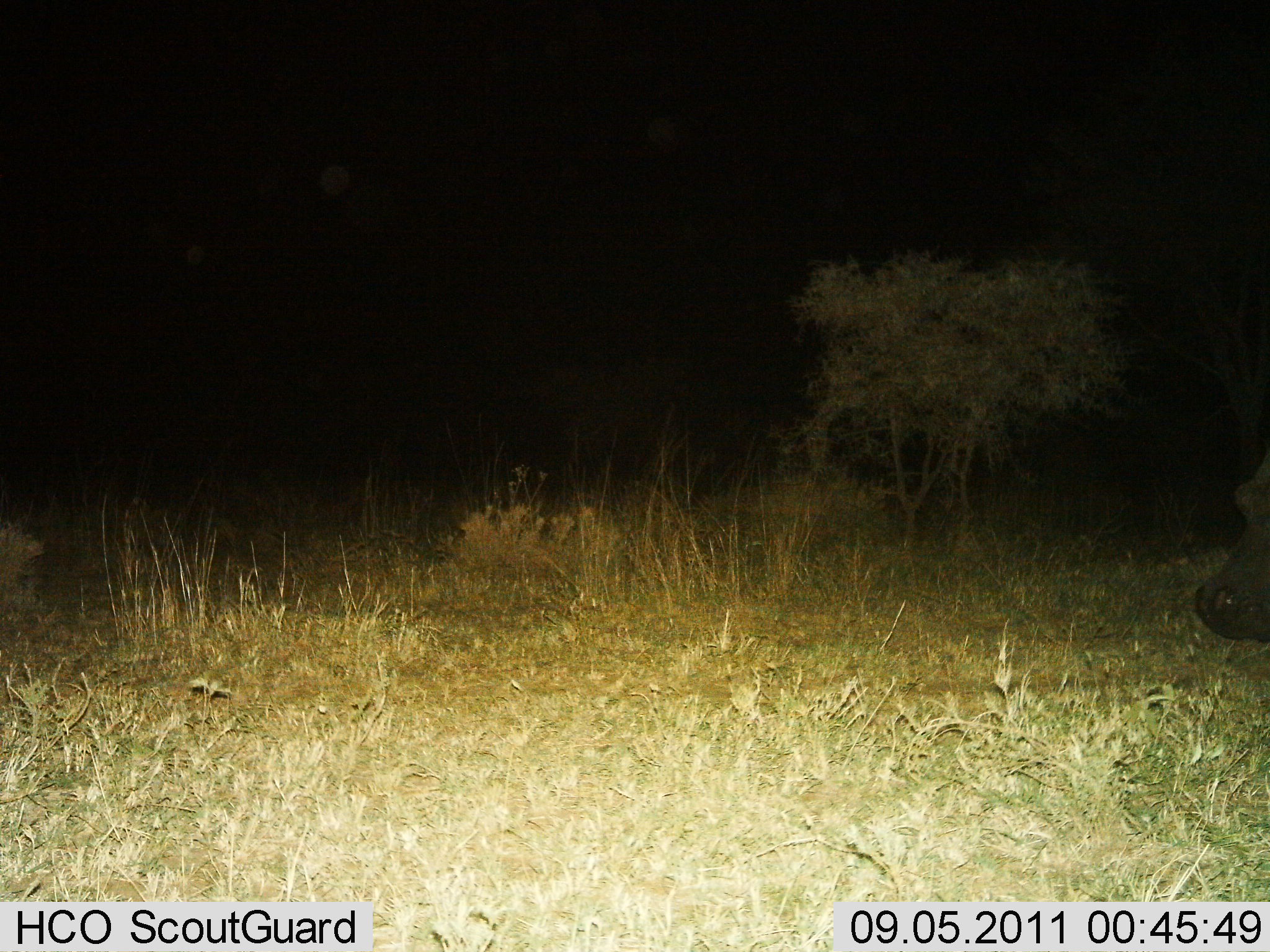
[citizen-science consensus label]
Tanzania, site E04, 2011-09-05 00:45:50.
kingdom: Animalia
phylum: Chordata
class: Mammalia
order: Artiodactyla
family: Hippopotamidae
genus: Hippopotamus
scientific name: Hippopotamus amphibius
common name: hippopotamus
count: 1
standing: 89%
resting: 0%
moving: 11%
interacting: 0%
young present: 0%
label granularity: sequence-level